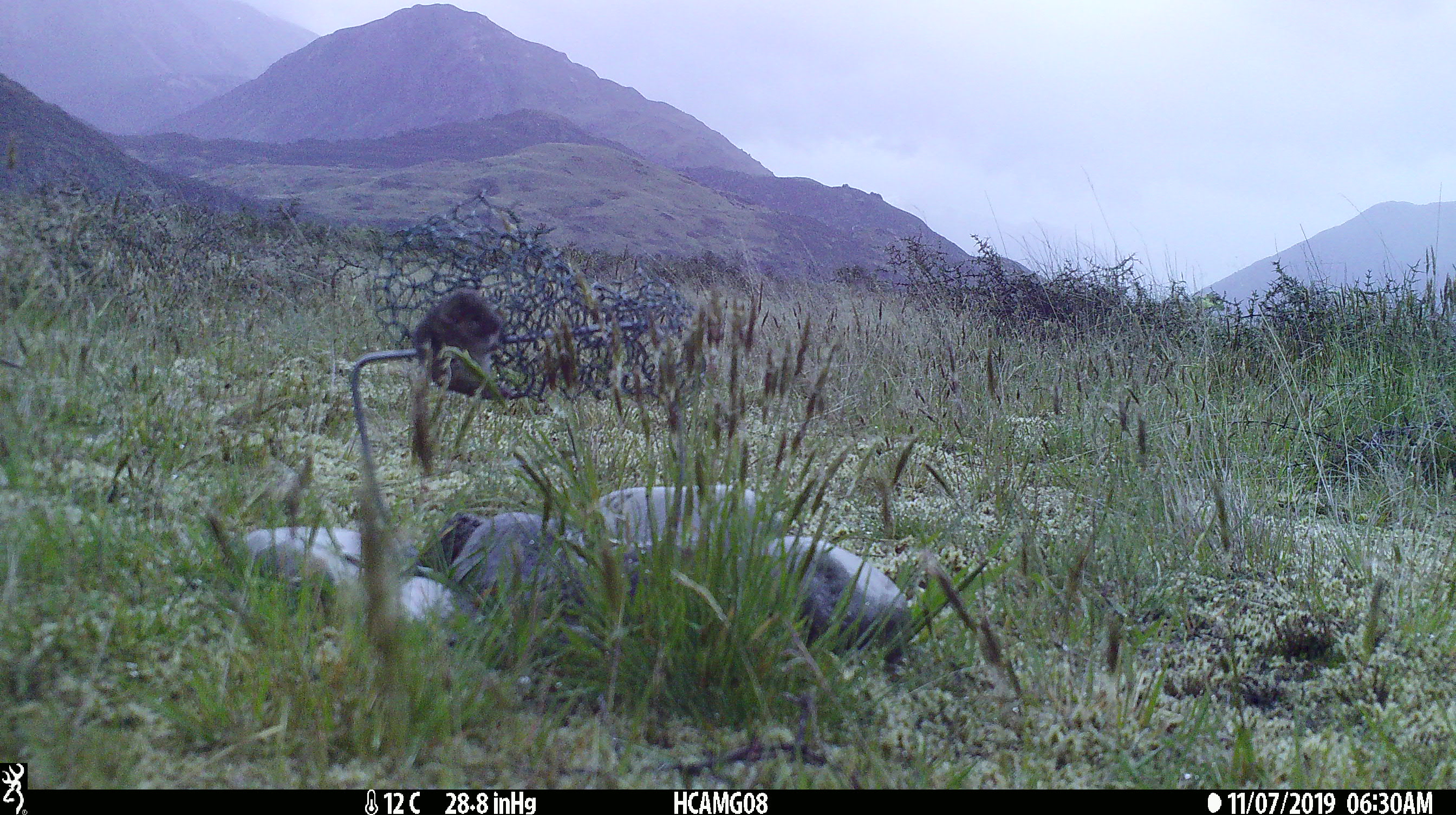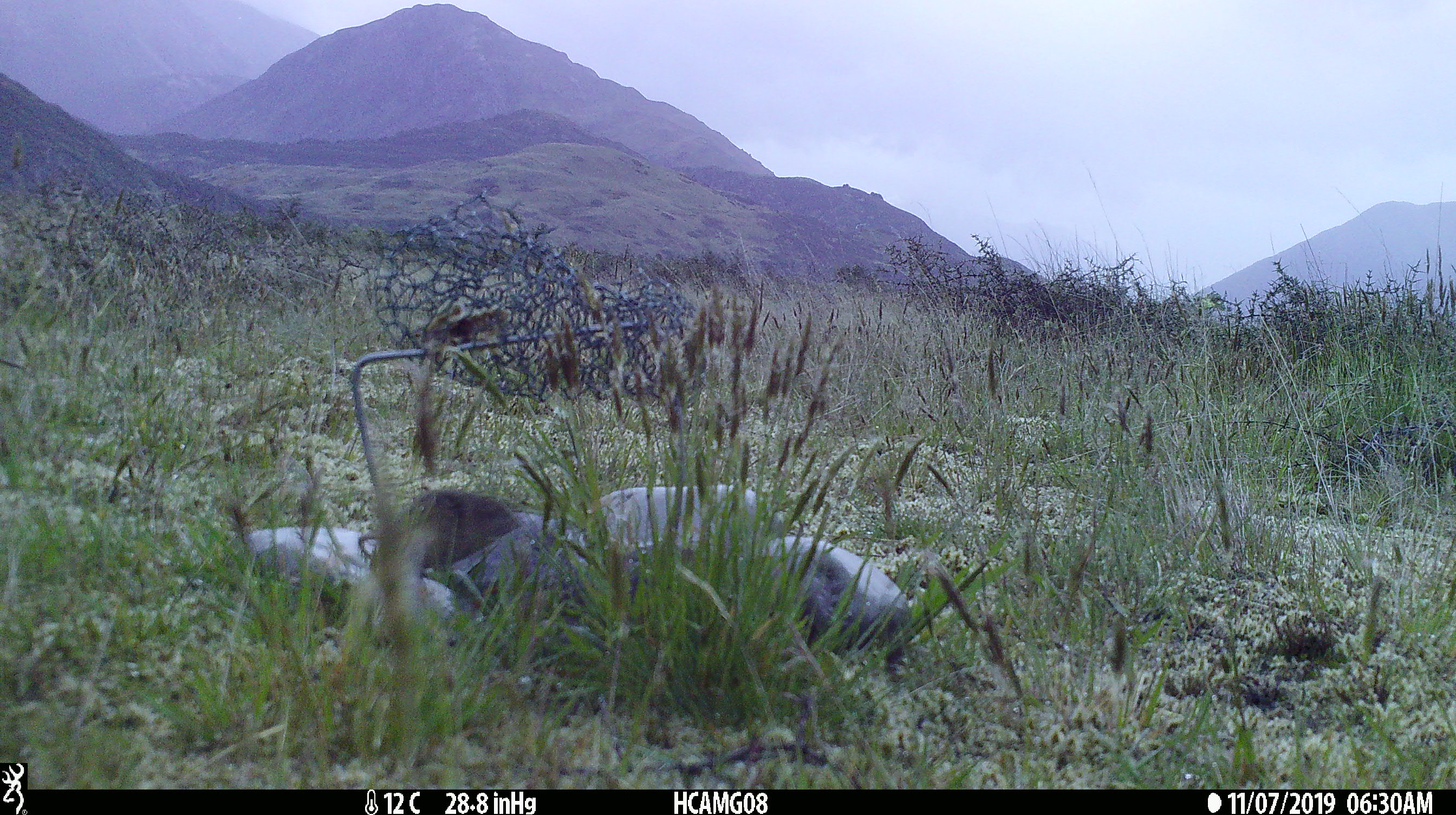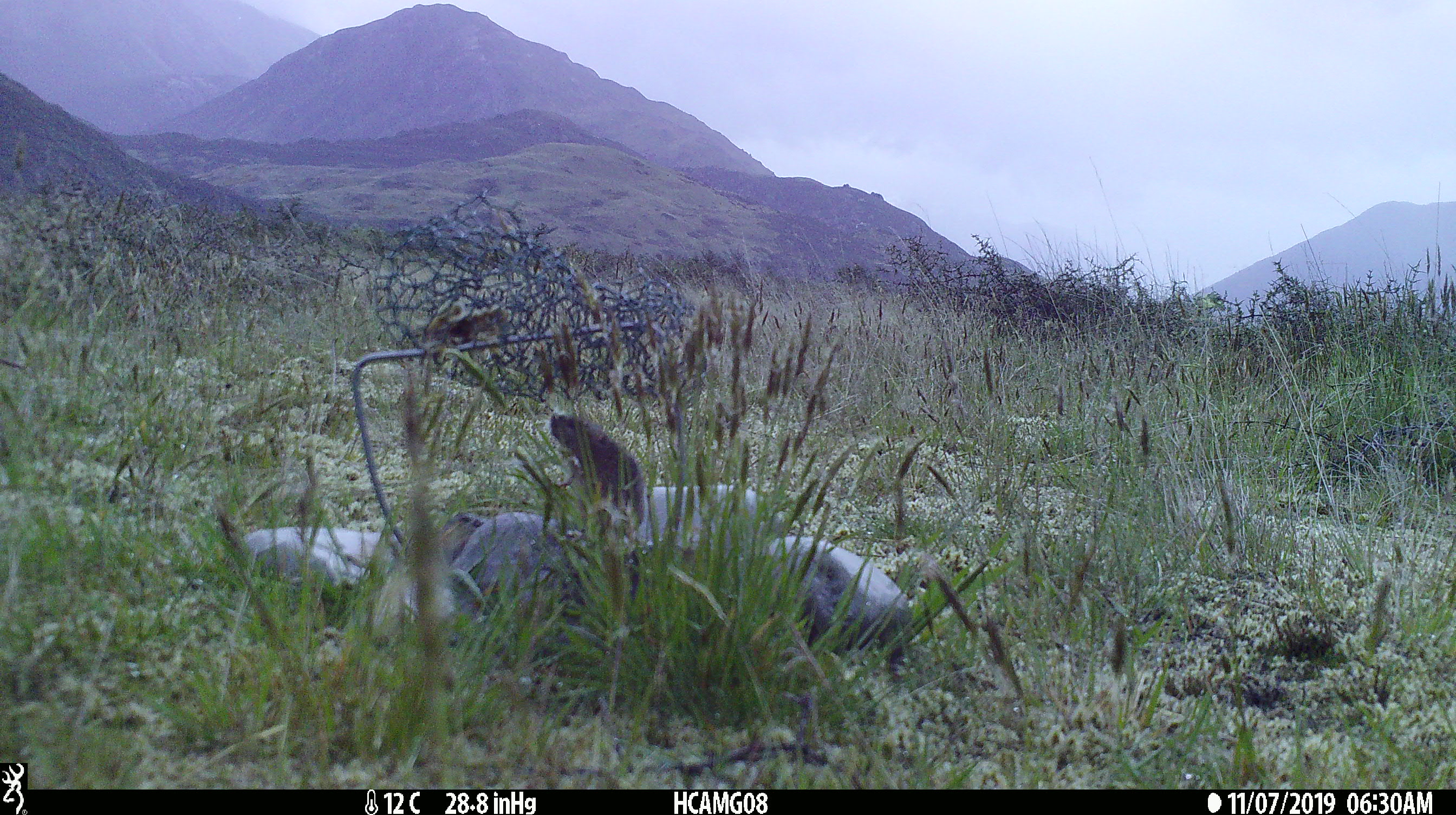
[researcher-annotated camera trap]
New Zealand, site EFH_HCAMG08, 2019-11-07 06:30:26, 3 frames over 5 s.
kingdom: Animalia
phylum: Chordata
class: Mammalia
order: Rodentia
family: Muridae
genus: Mus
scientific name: Mus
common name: mouse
Mouse (Mus).